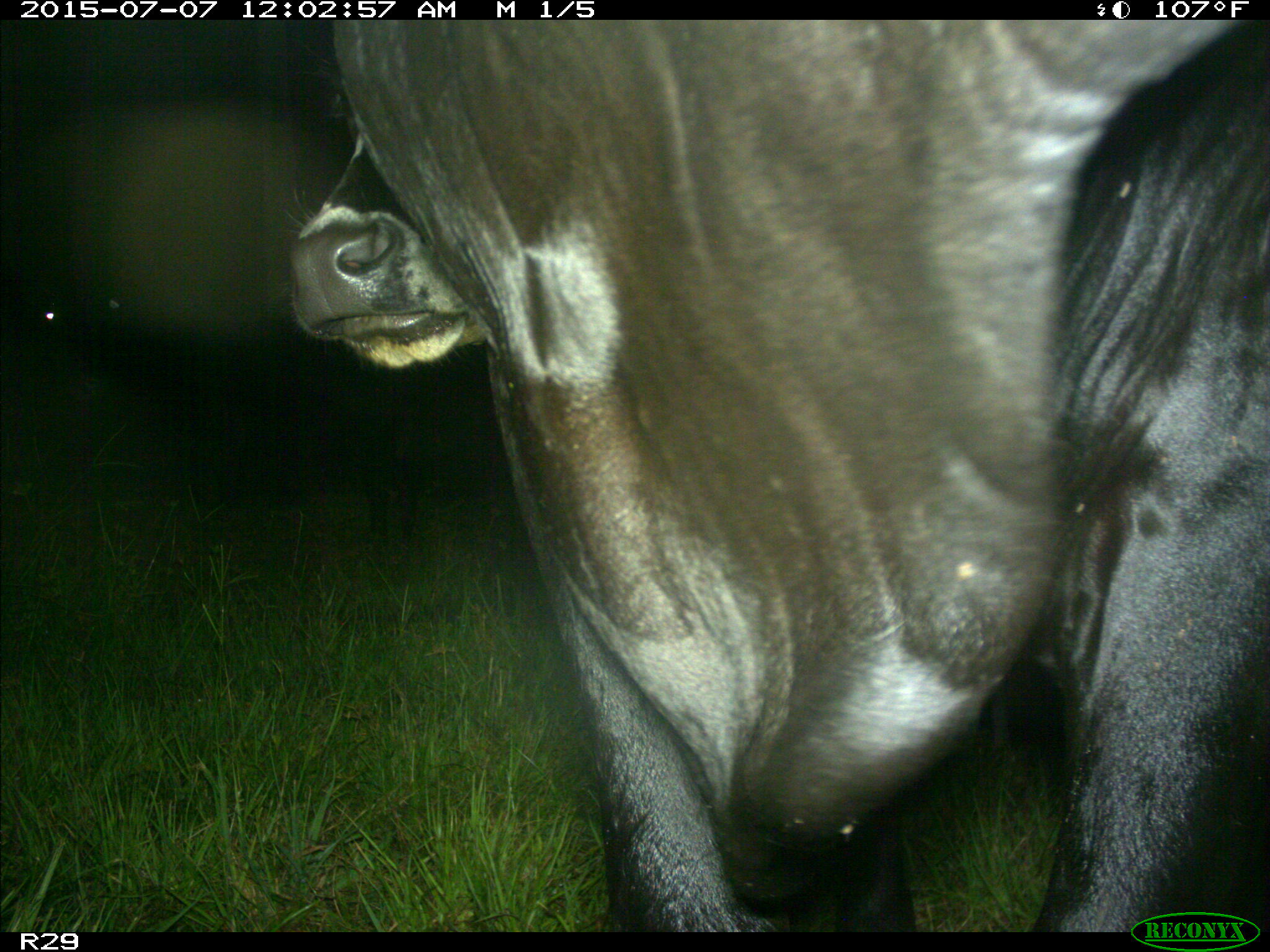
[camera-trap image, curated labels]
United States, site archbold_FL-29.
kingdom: Animalia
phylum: Chordata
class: Mammalia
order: Artiodactyla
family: Bovidae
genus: Bos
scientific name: Bos taurus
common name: domestic cow